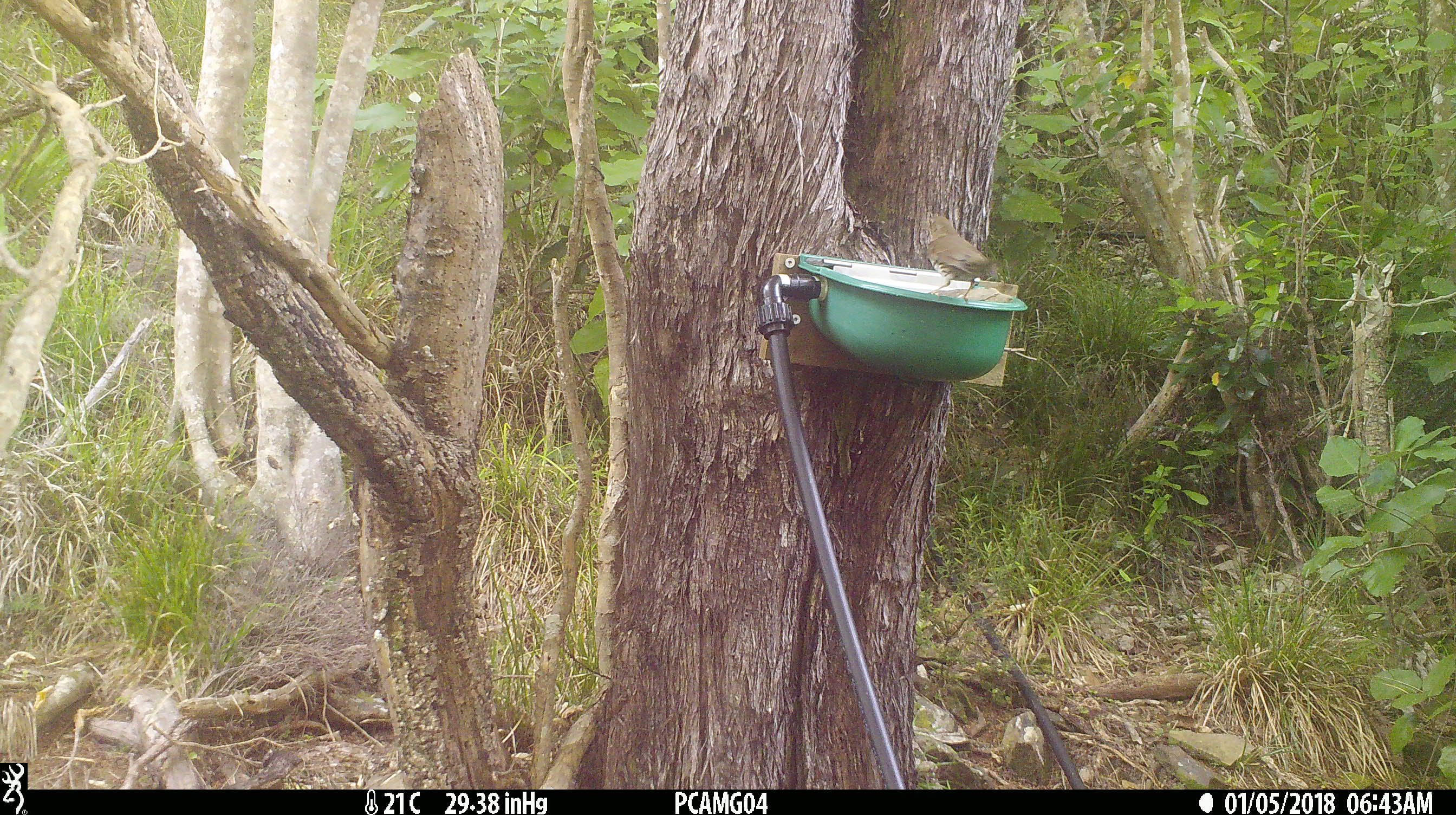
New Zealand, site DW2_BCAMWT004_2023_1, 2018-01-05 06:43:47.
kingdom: Animalia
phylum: Chordata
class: Aves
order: Passeriformes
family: Turdidae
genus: Turdus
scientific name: Turdus philomelos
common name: song thrush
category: thrush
Thrush (song thrush) (Turdus philomelos).